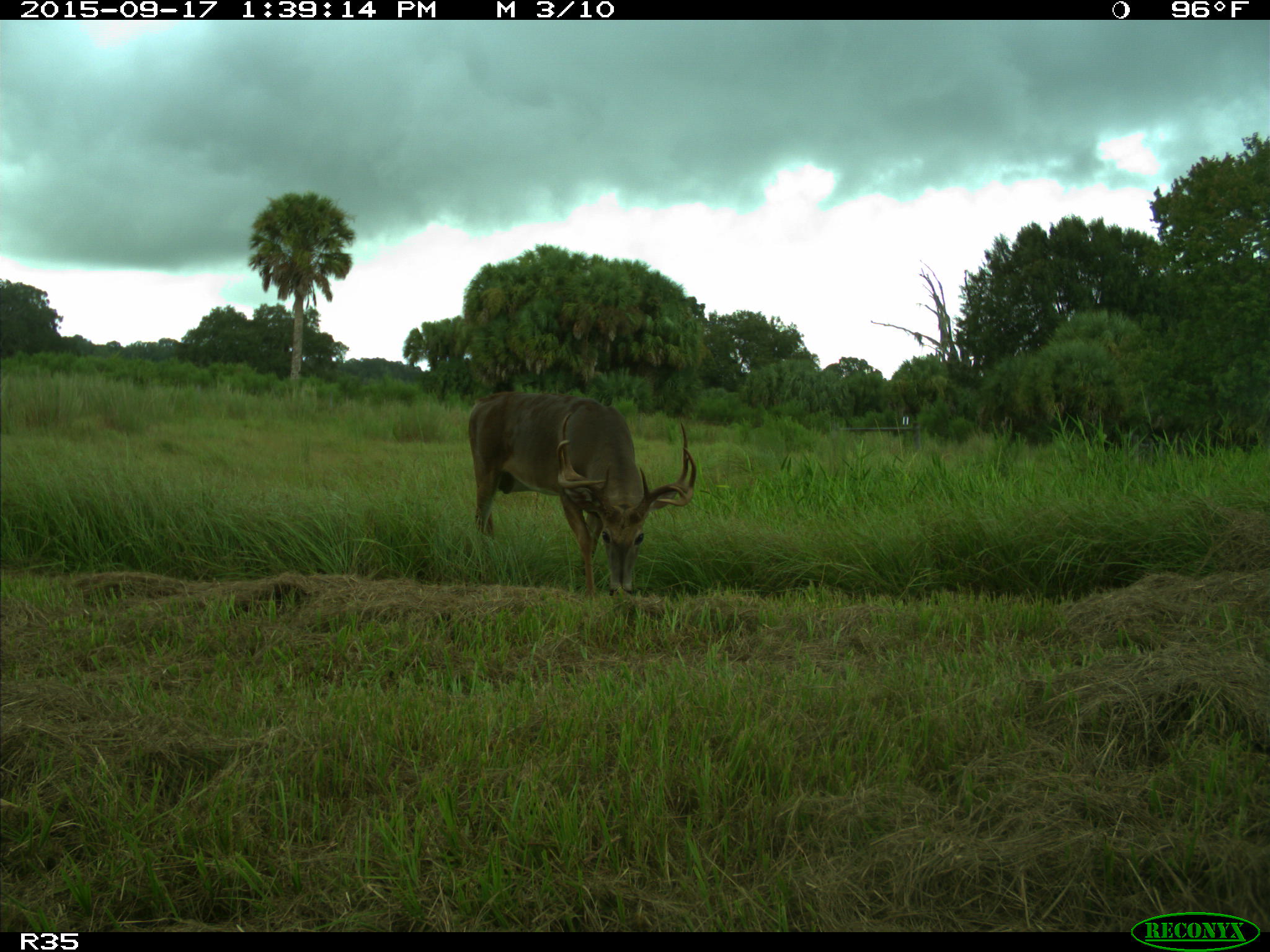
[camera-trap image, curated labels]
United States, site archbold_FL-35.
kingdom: Animalia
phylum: Chordata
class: Mammalia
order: Artiodactyla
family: Cervidae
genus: Odocoileus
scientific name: Odocoileus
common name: deer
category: unidentified deer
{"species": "unidentified deer (deer) (Odocoileus)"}